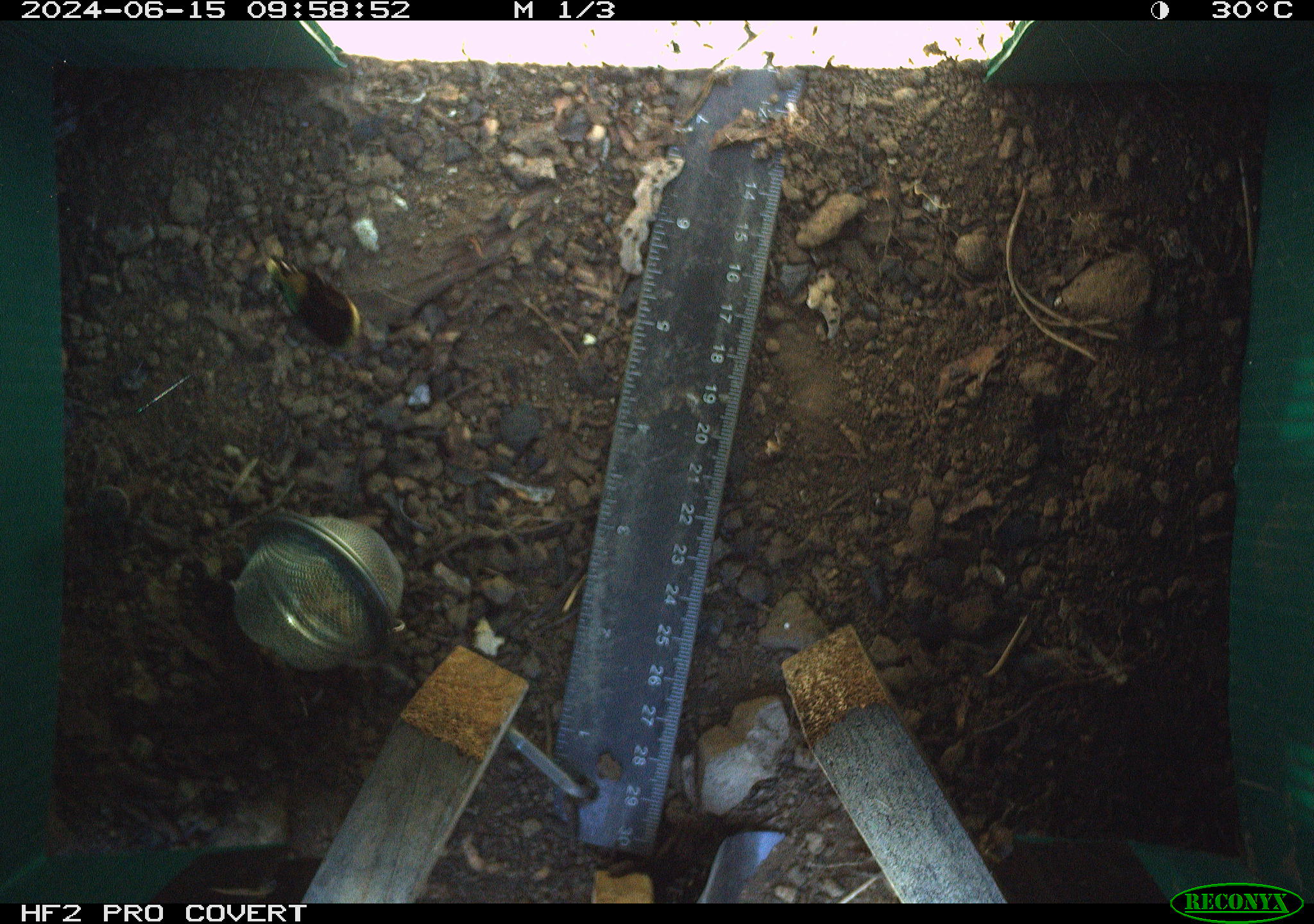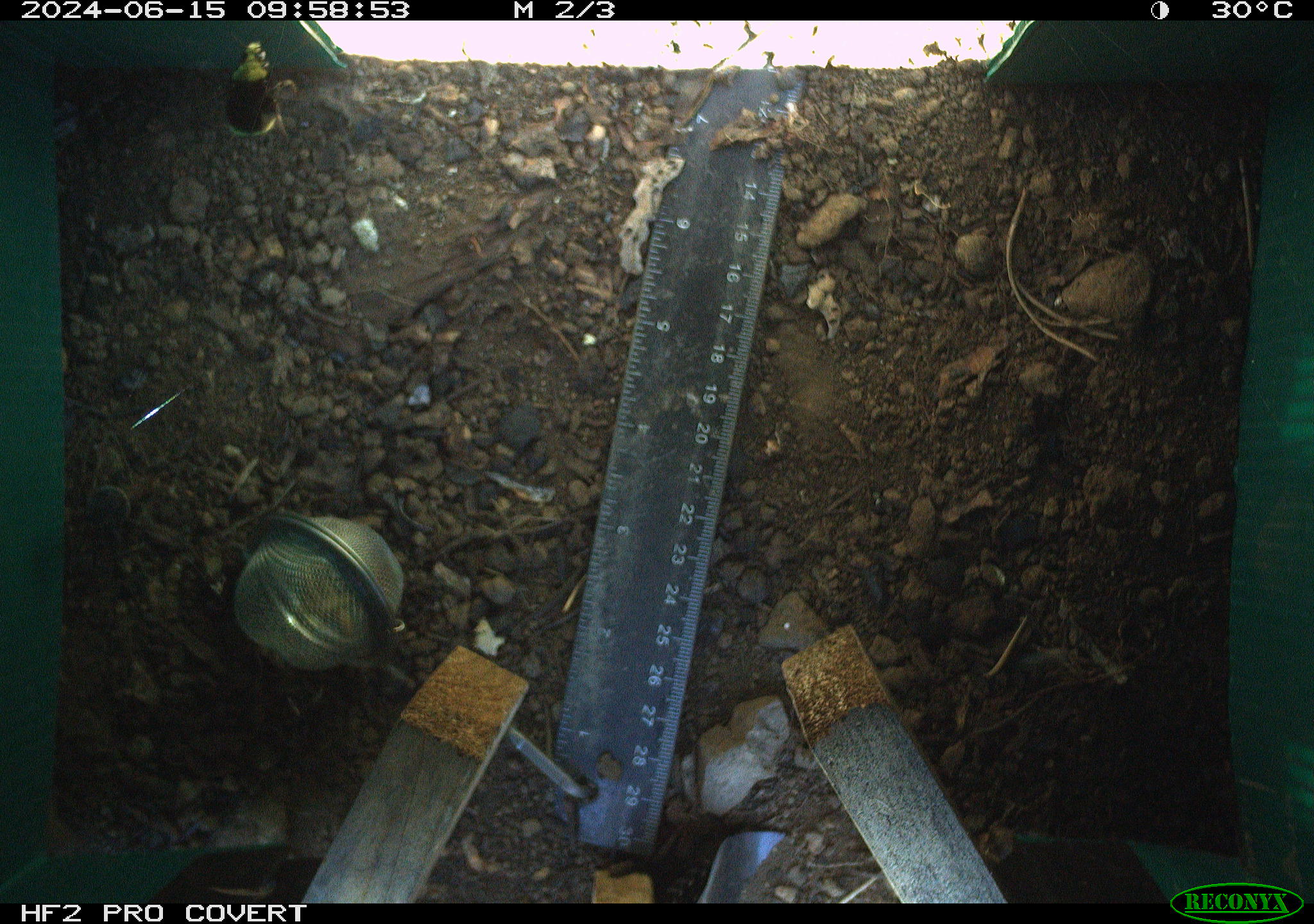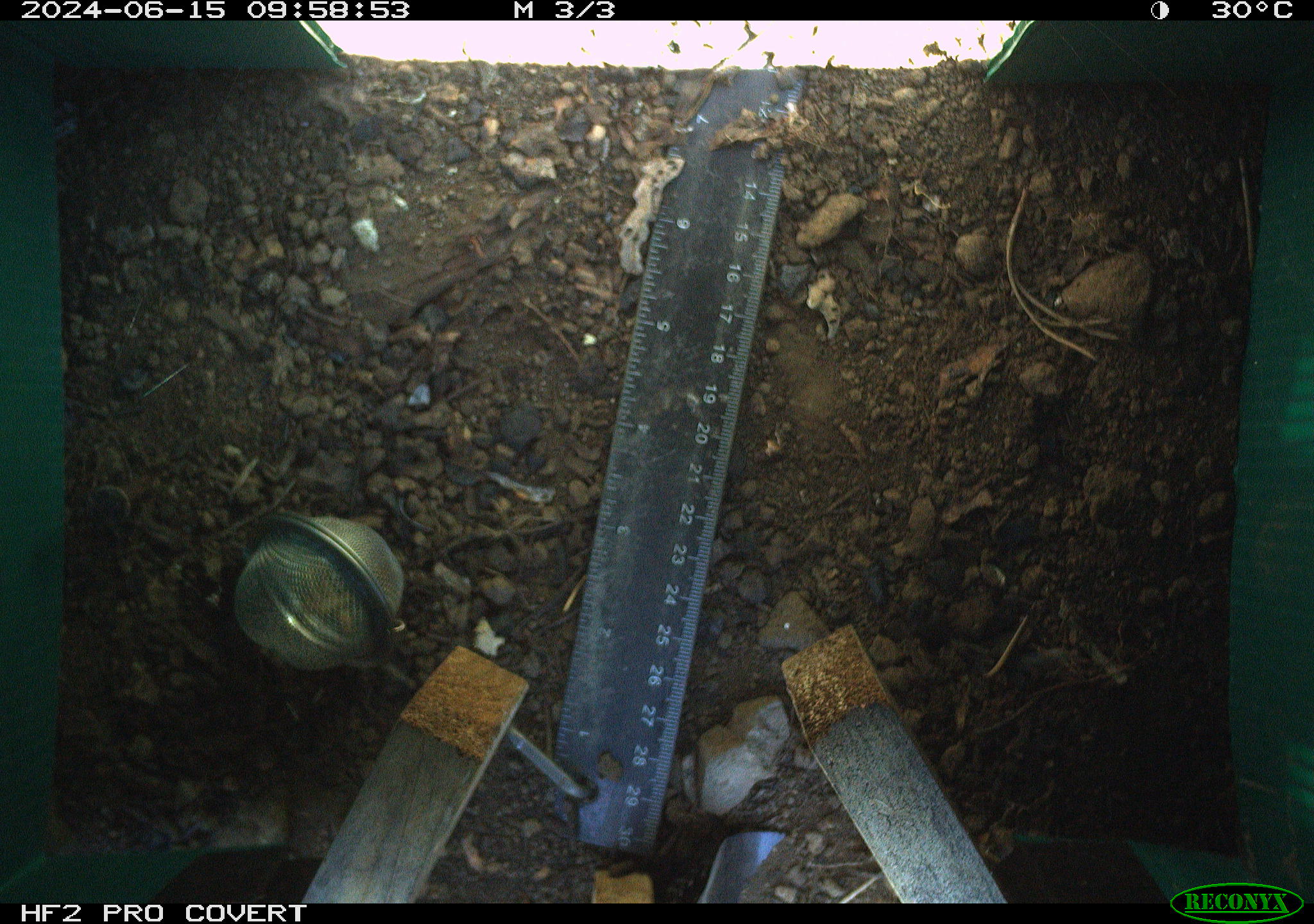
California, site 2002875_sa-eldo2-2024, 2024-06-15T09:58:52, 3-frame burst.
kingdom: Animalia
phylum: Arthropoda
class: Insecta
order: Hymenoptera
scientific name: Hymenoptera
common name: ants, bees, wasps, and sawflies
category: hymenoptera order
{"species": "hymenoptera order (ants, bees, wasps, and sawflies) (Hymenoptera)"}